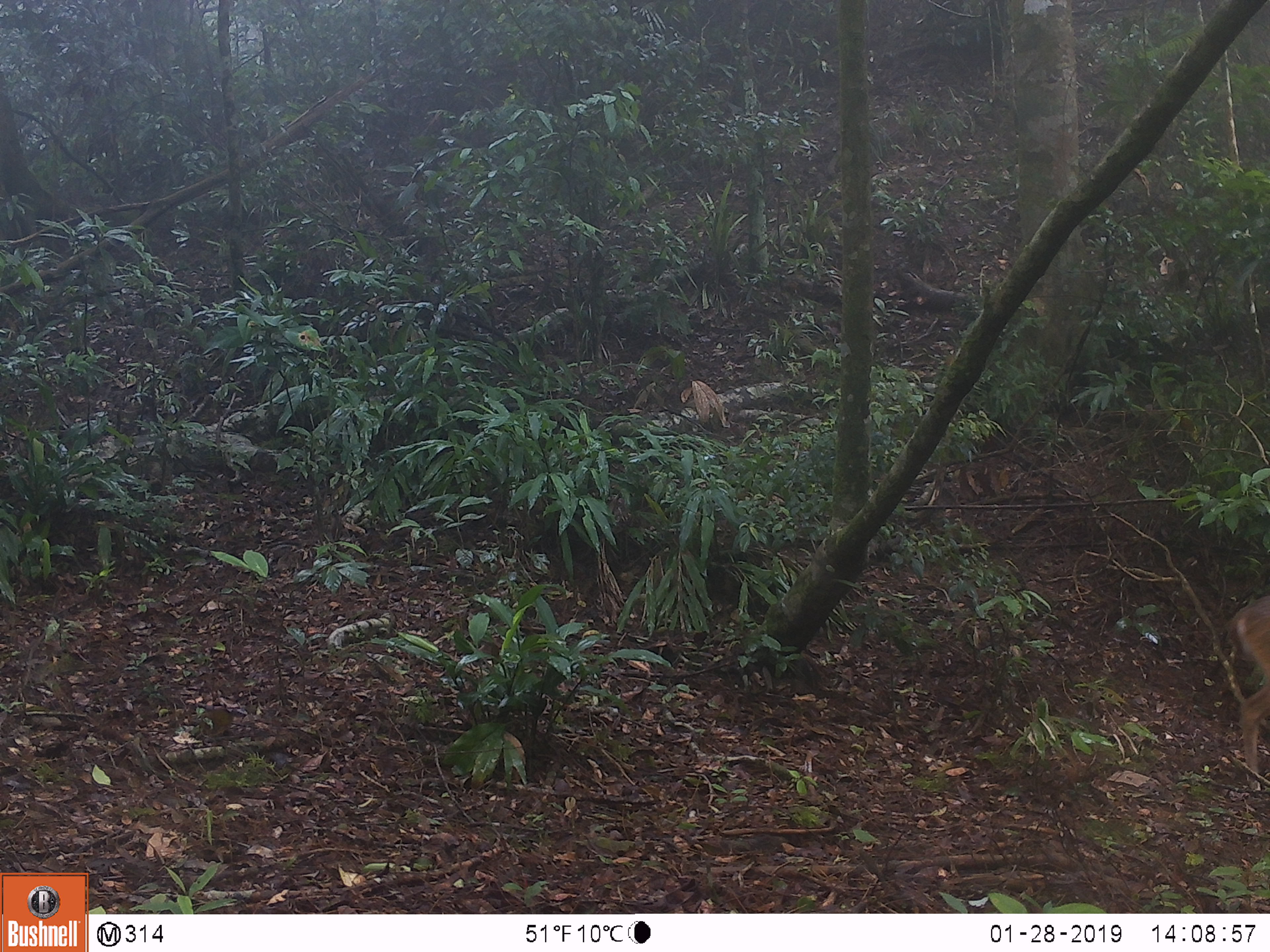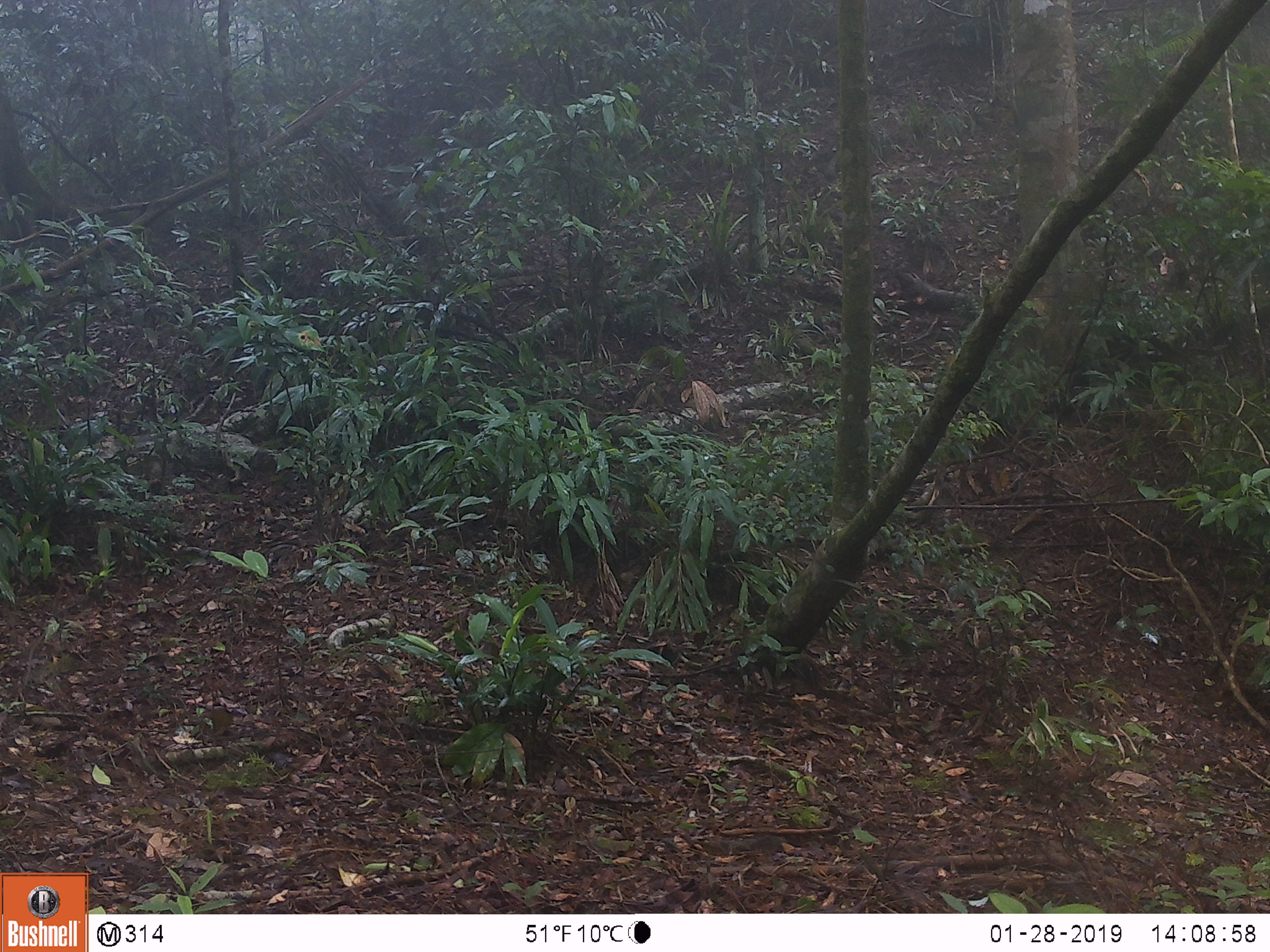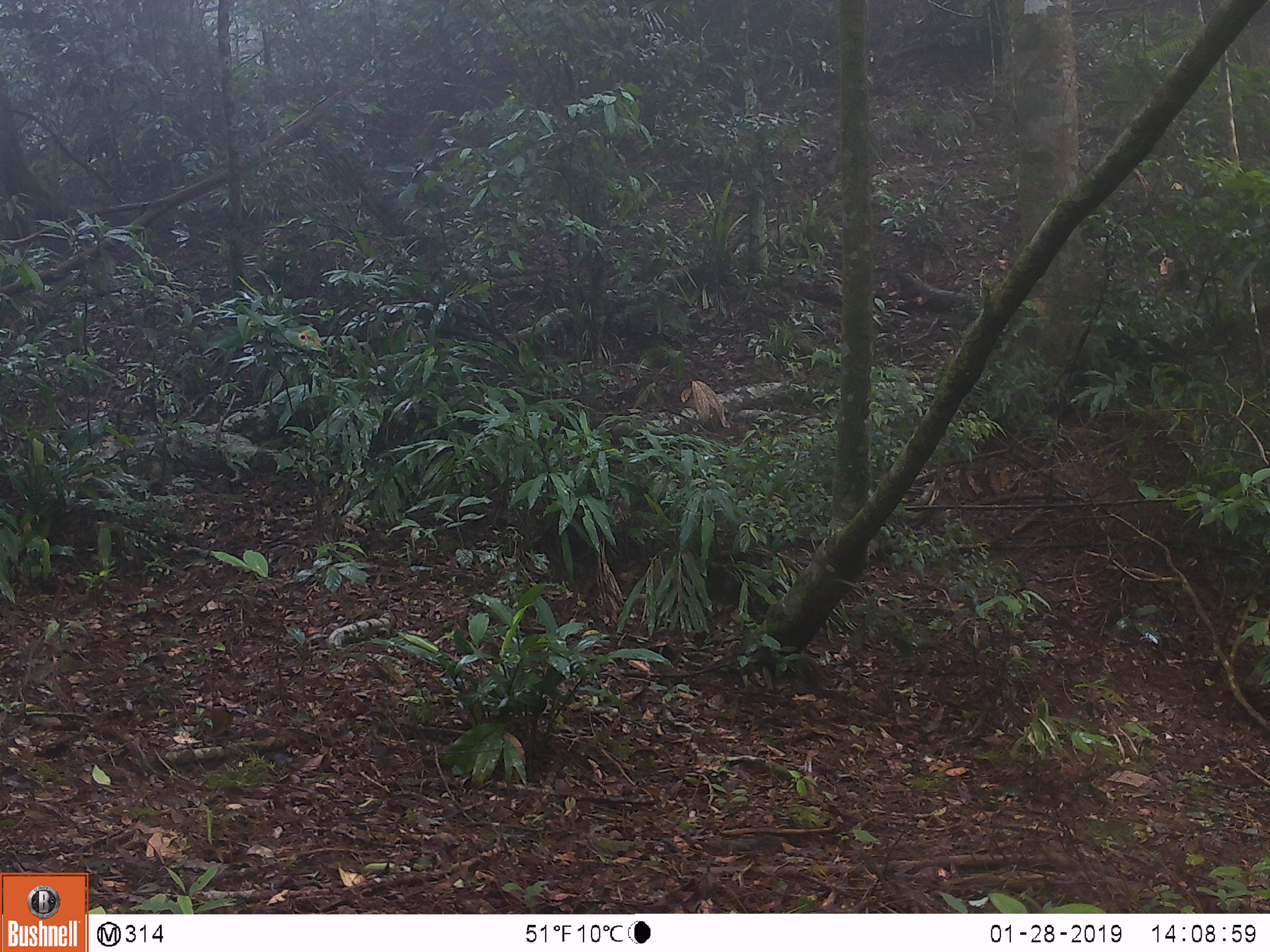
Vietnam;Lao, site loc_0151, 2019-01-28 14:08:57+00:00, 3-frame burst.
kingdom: Animalia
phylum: Chordata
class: Mammalia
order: Artiodactyla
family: Cervidae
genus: Muntiacus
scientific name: Muntiacus vuquangensis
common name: large-antlered muntjac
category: large antlered muntjac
Large antlered muntjac (large-antlered muntjac) (Muntiacus vuquangensis). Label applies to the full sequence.